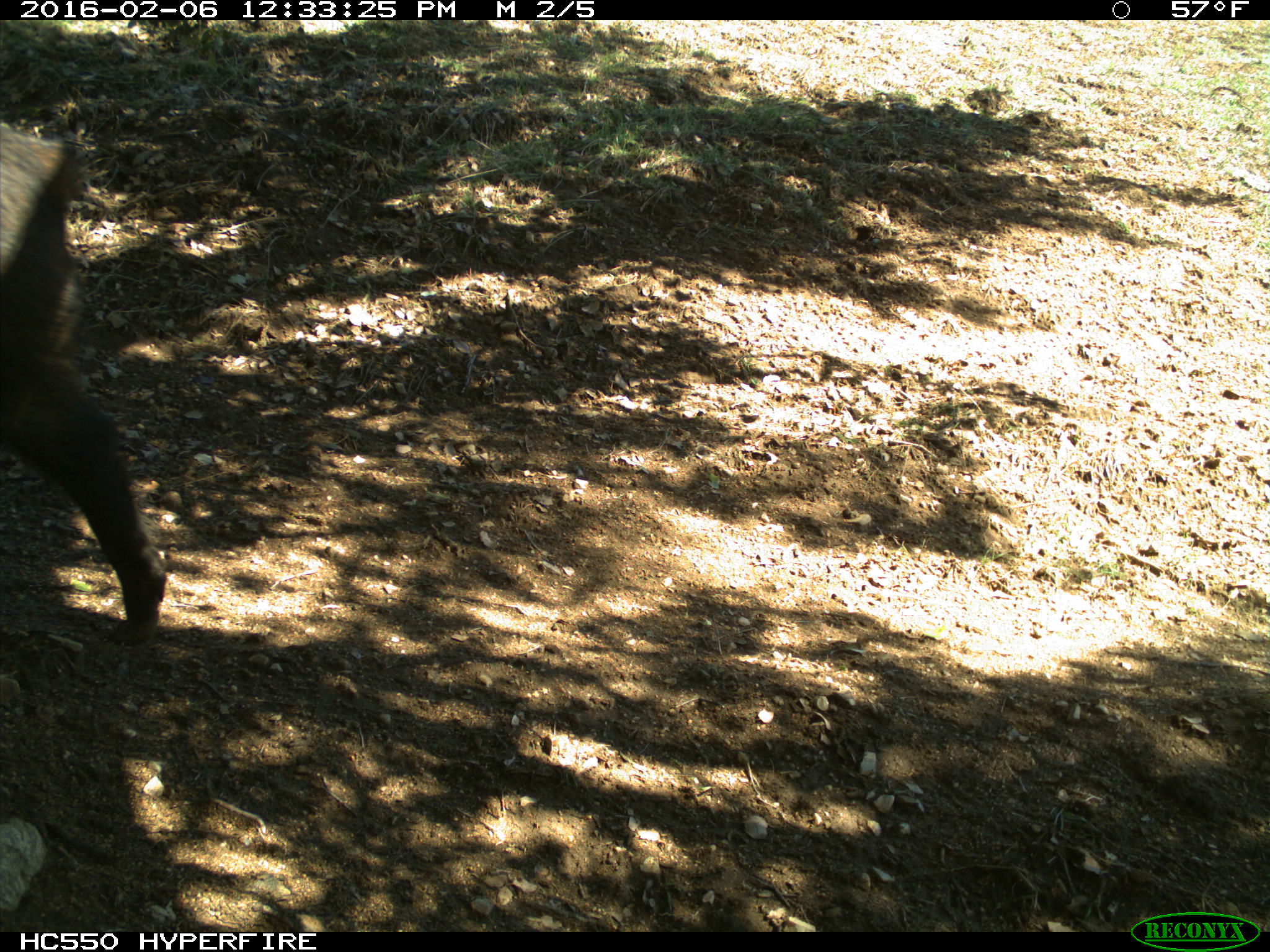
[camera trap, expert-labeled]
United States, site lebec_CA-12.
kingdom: Animalia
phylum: Chordata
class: Mammalia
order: Artiodactyla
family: Suidae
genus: Sus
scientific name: Sus scrofa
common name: wild boar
Sus scrofa (wild boar).